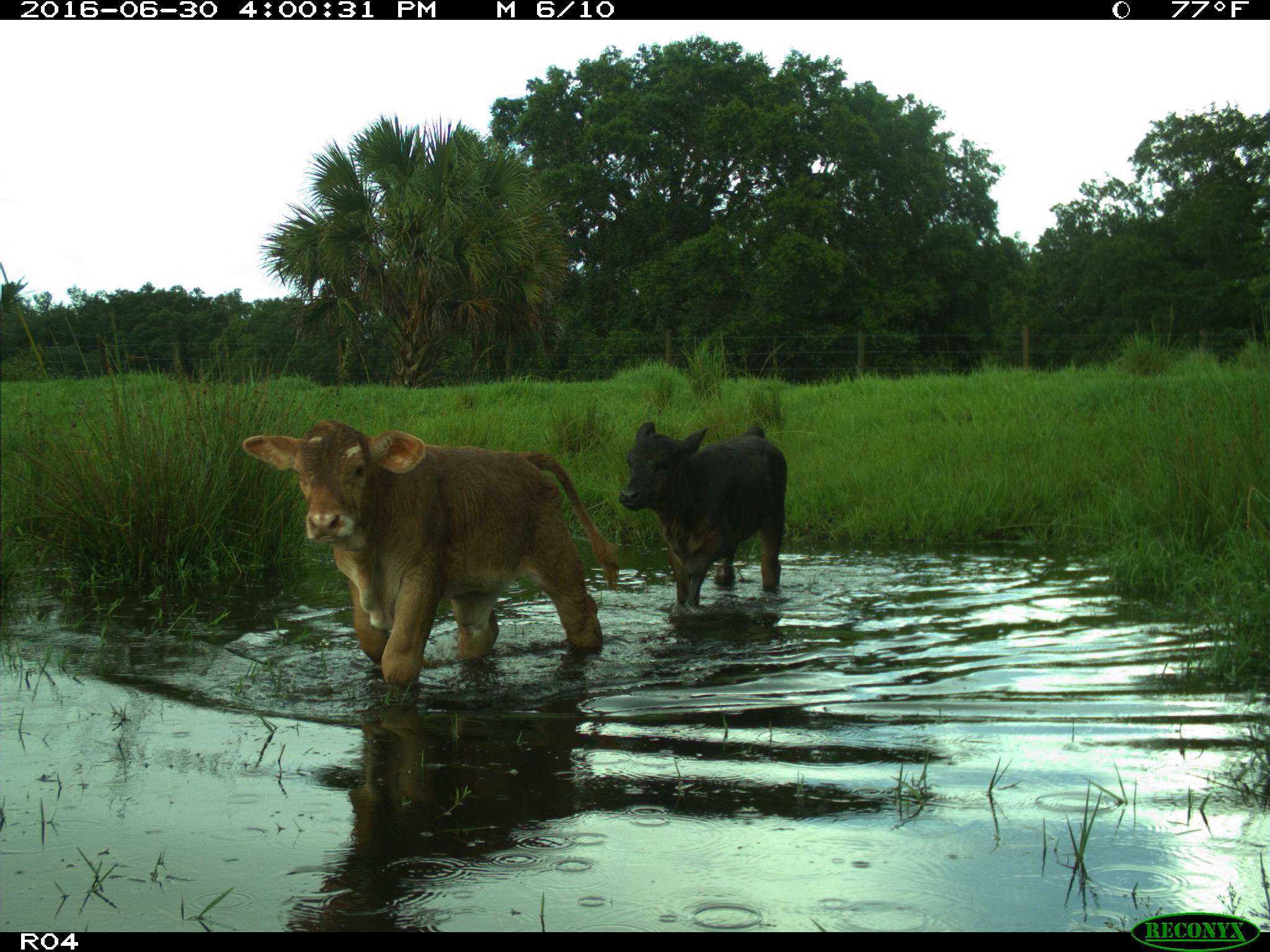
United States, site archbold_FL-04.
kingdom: Animalia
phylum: Chordata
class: Mammalia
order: Artiodactyla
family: Bovidae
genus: Bos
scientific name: Bos taurus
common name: domestic cow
Bos taurus (domestic cow).